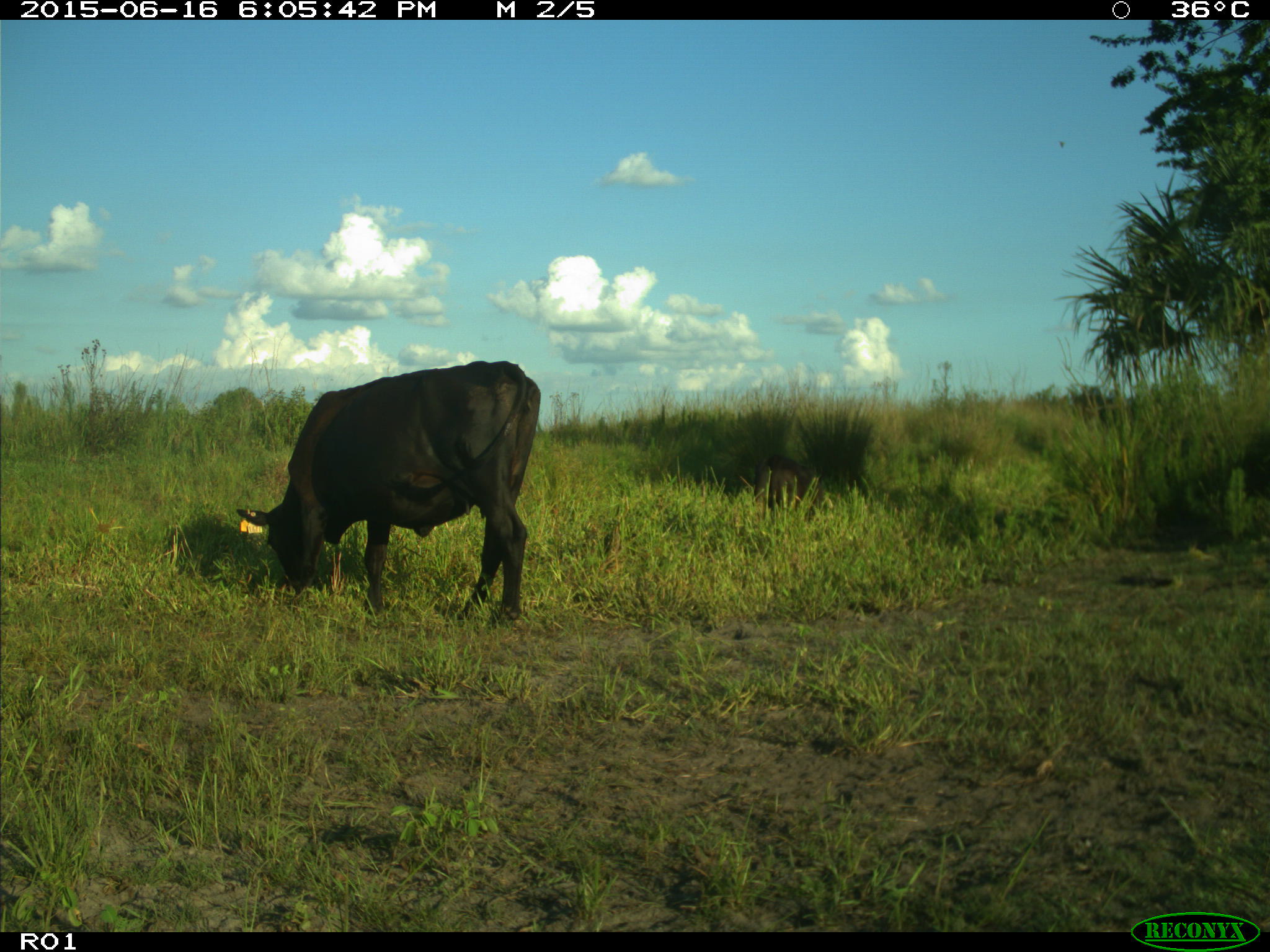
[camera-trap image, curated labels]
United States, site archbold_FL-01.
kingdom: Animalia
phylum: Chordata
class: Mammalia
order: Artiodactyla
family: Bovidae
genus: Bos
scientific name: Bos taurus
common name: domestic cow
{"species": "Bos taurus (domestic cow)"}